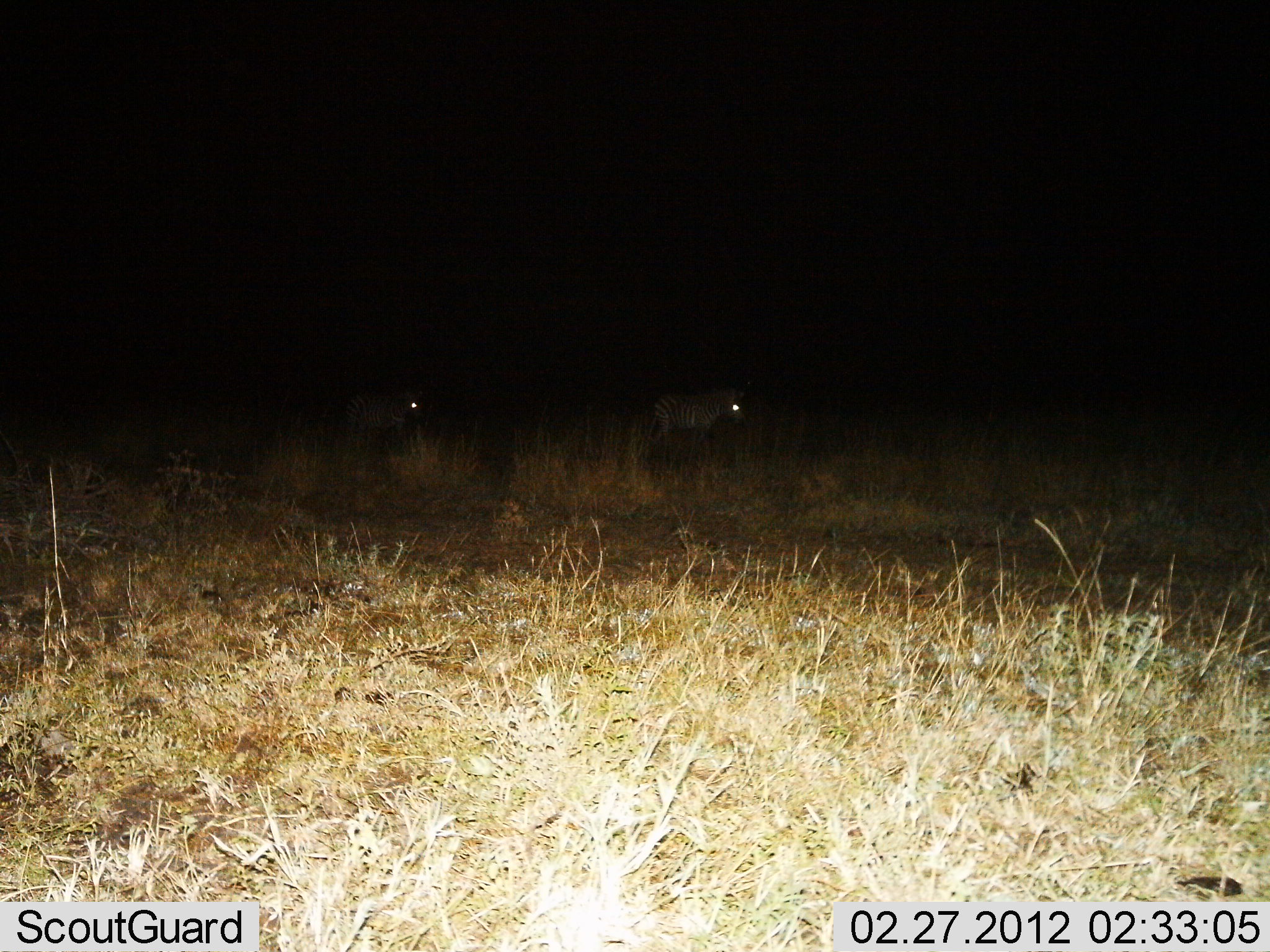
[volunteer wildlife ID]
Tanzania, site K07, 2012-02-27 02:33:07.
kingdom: Animalia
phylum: Chordata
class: Mammalia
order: Perissodactyla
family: Equidae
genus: Equus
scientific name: Equus quagga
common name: plains zebra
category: zebra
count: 2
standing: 38%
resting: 0%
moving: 62%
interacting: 0%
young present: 0%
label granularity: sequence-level